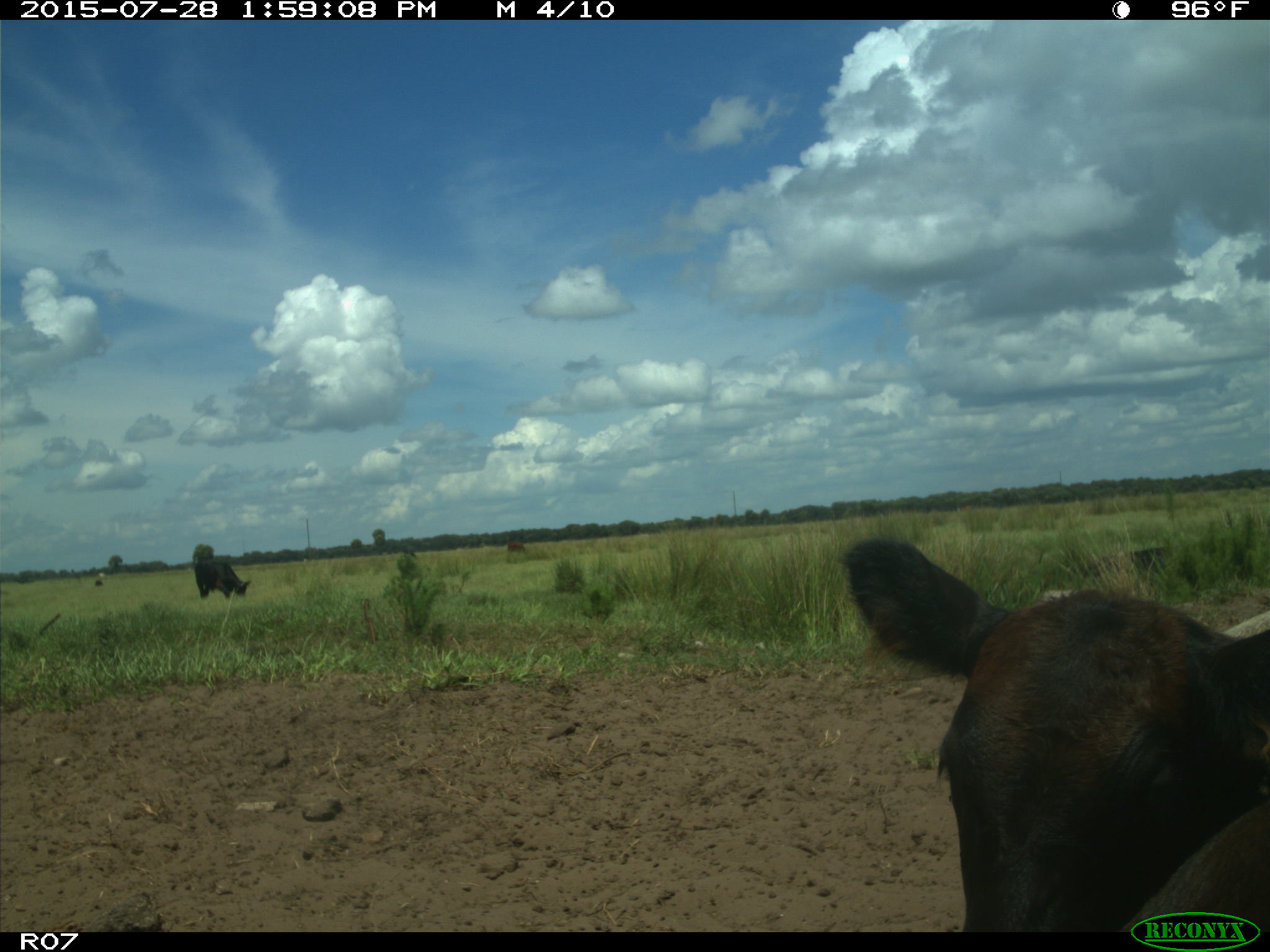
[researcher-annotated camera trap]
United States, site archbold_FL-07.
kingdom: Animalia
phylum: Chordata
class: Mammalia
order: Artiodactyla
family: Bovidae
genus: Bos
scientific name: Bos taurus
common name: domestic cow